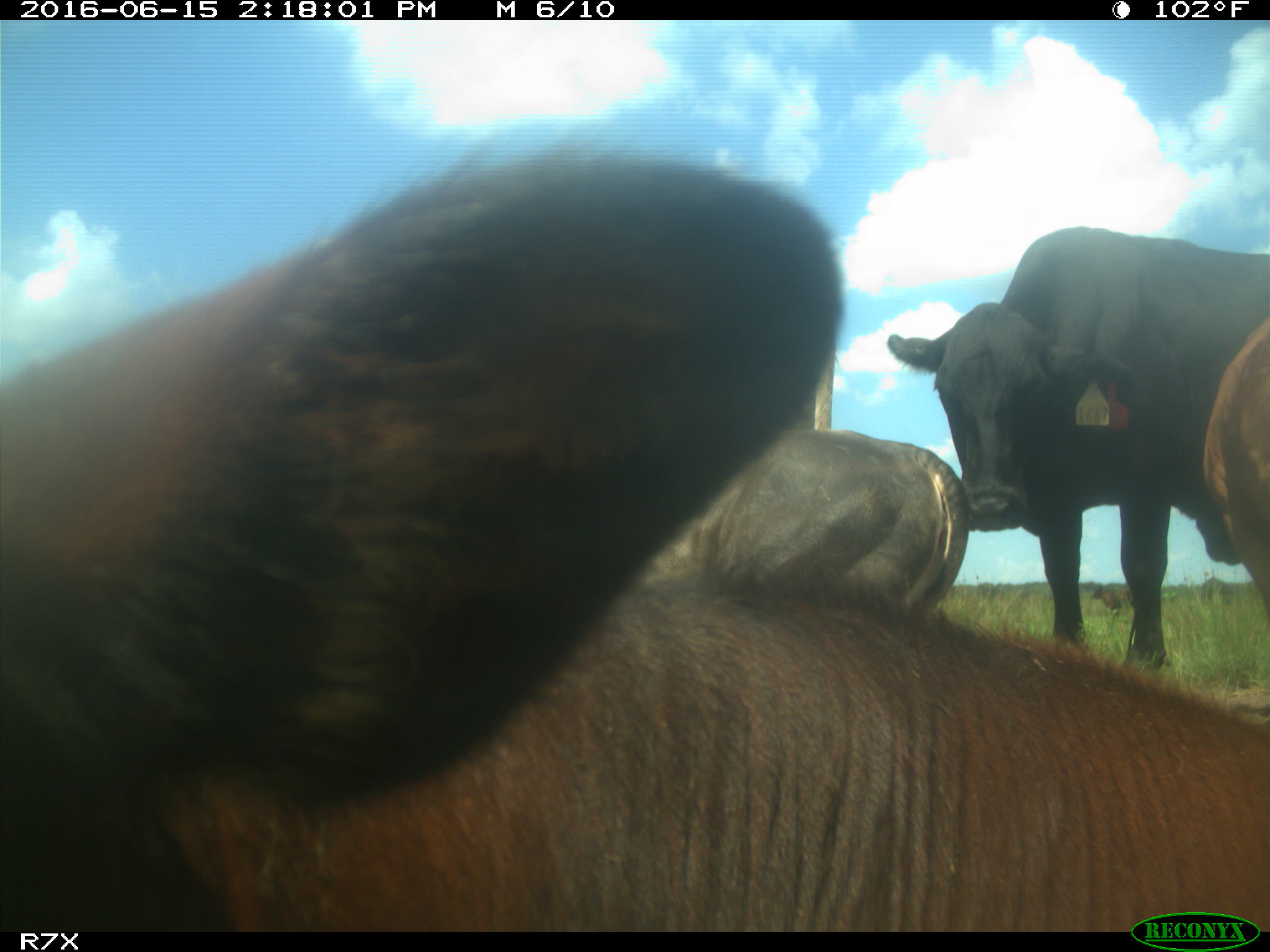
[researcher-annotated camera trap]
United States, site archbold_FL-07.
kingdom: Animalia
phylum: Chordata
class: Mammalia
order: Artiodactyla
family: Bovidae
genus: Bos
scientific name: Bos taurus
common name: domestic cow